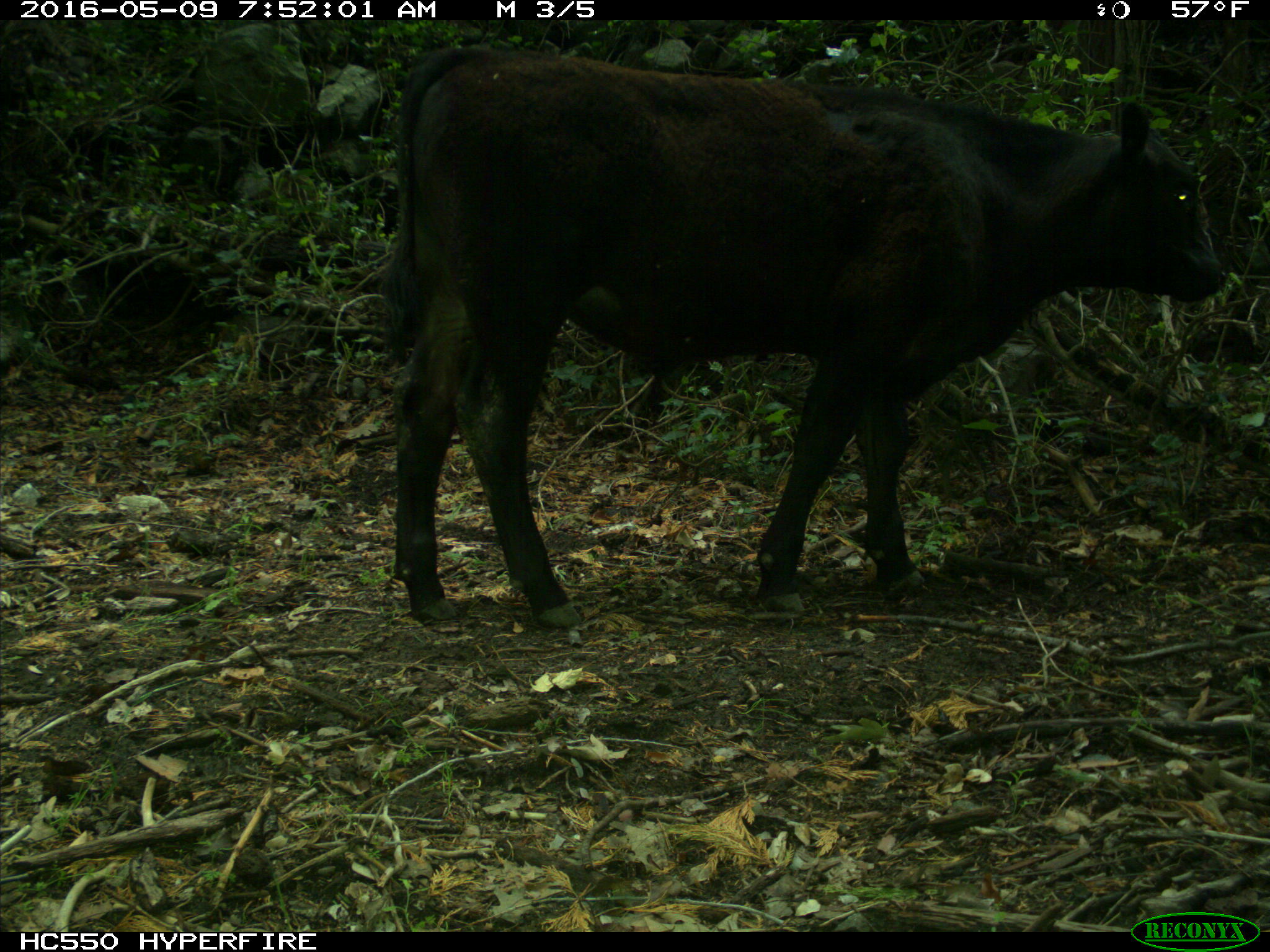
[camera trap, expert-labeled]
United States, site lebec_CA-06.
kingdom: Animalia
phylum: Chordata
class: Mammalia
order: Artiodactyla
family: Bovidae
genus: Bos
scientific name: Bos taurus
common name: domestic cow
Bos taurus (domestic cow).